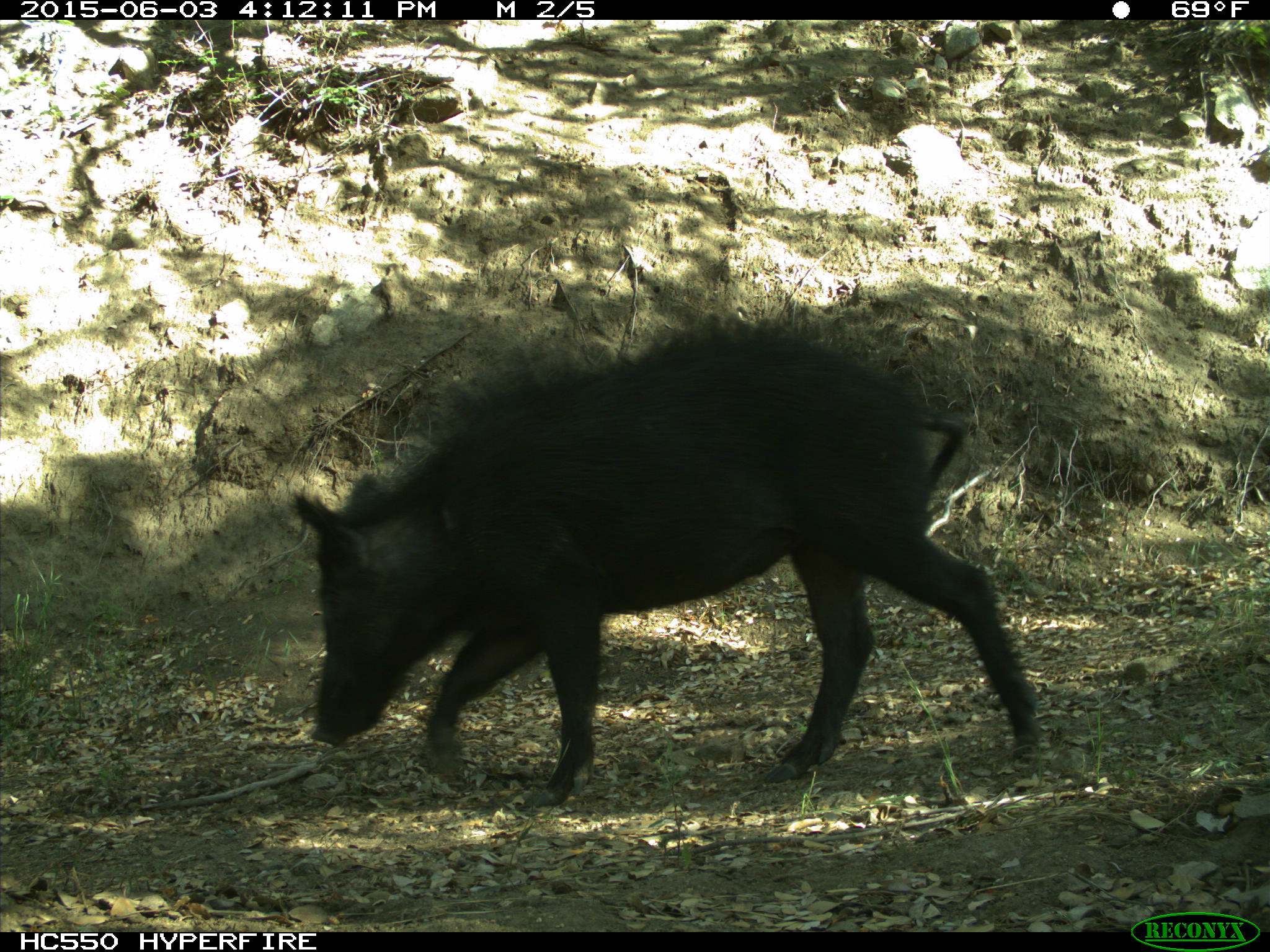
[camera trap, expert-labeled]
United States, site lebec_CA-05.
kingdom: Animalia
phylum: Chordata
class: Mammalia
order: Artiodactyla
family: Suidae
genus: Sus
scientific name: Sus scrofa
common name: wild boar